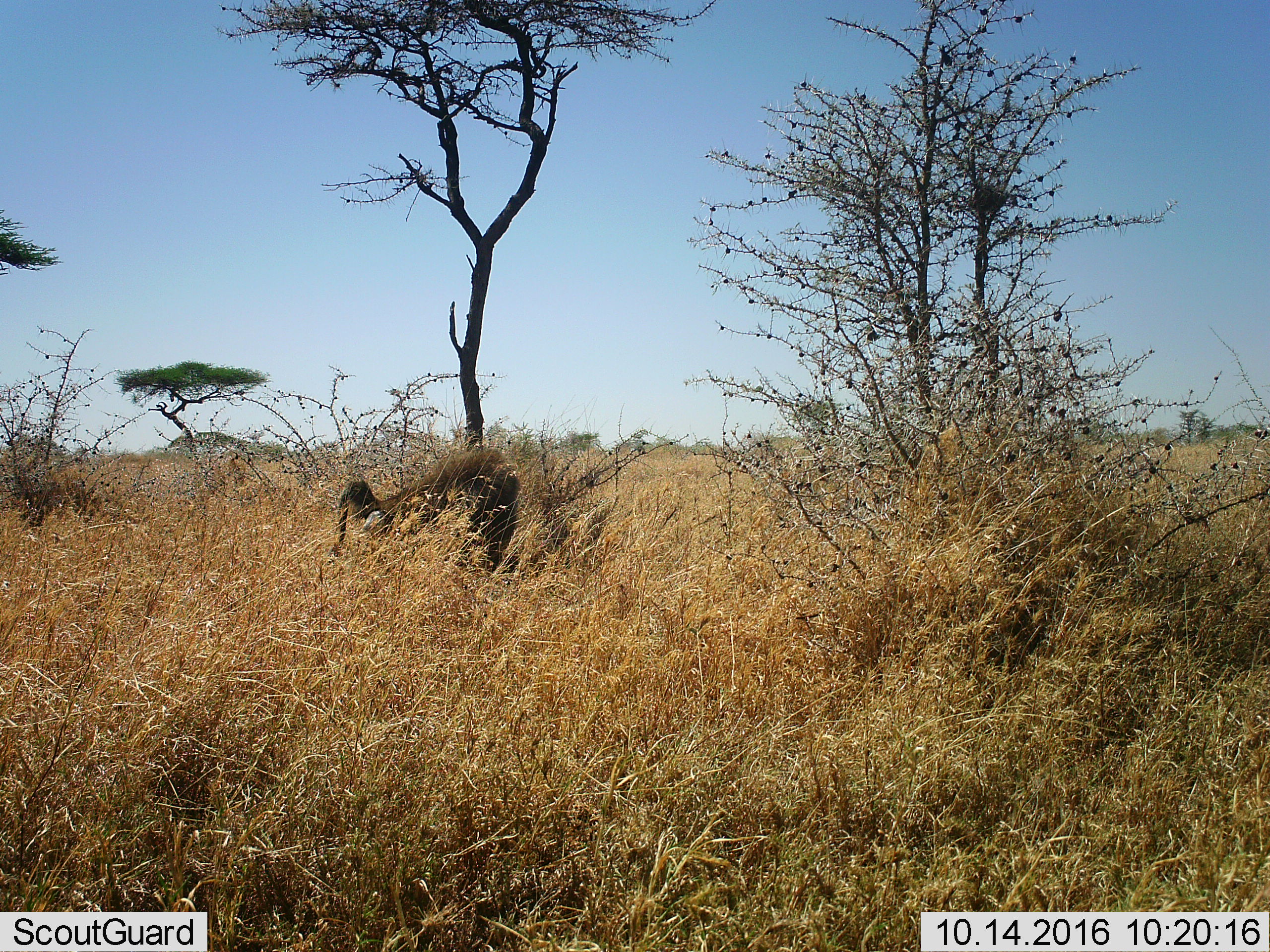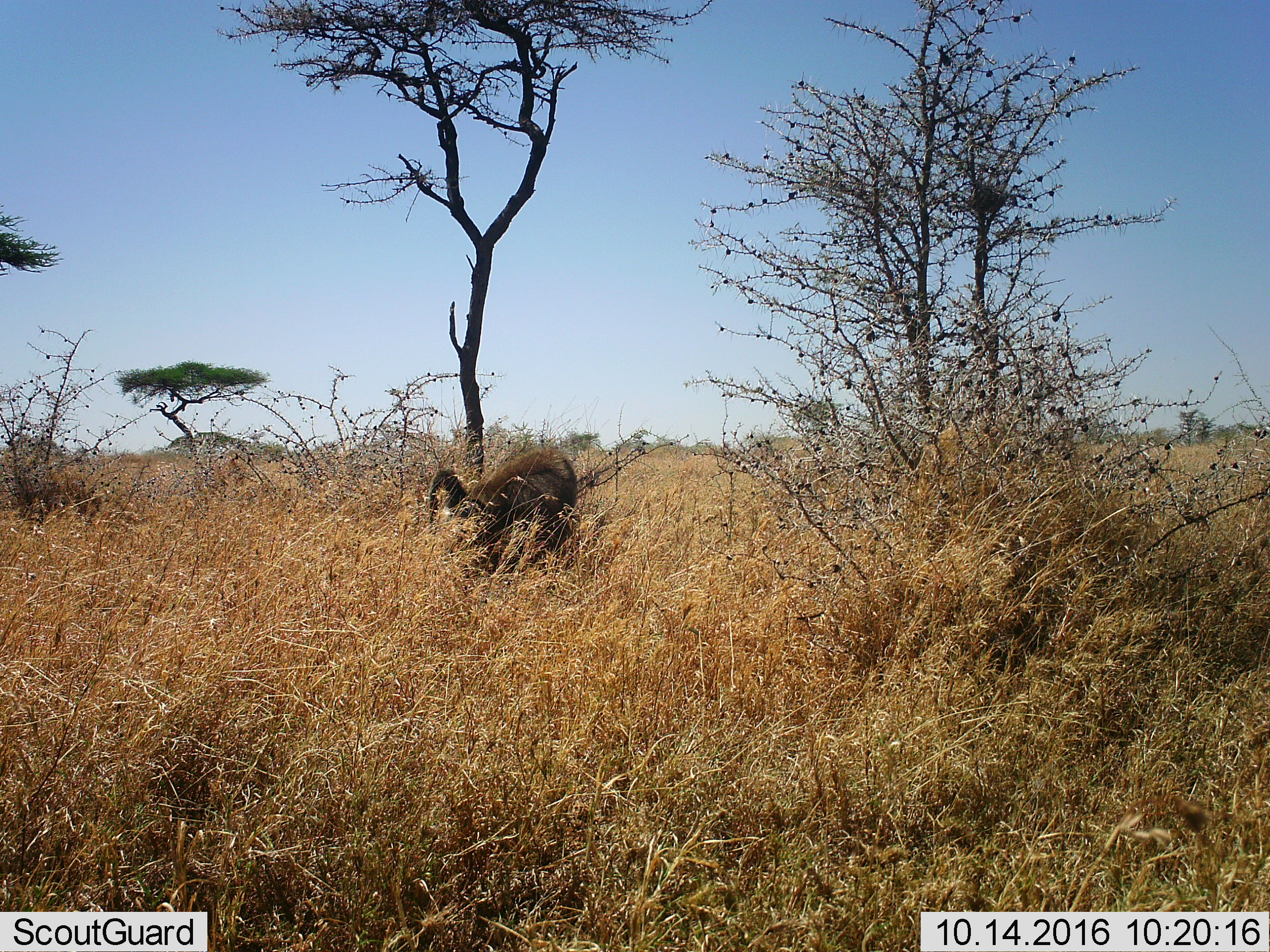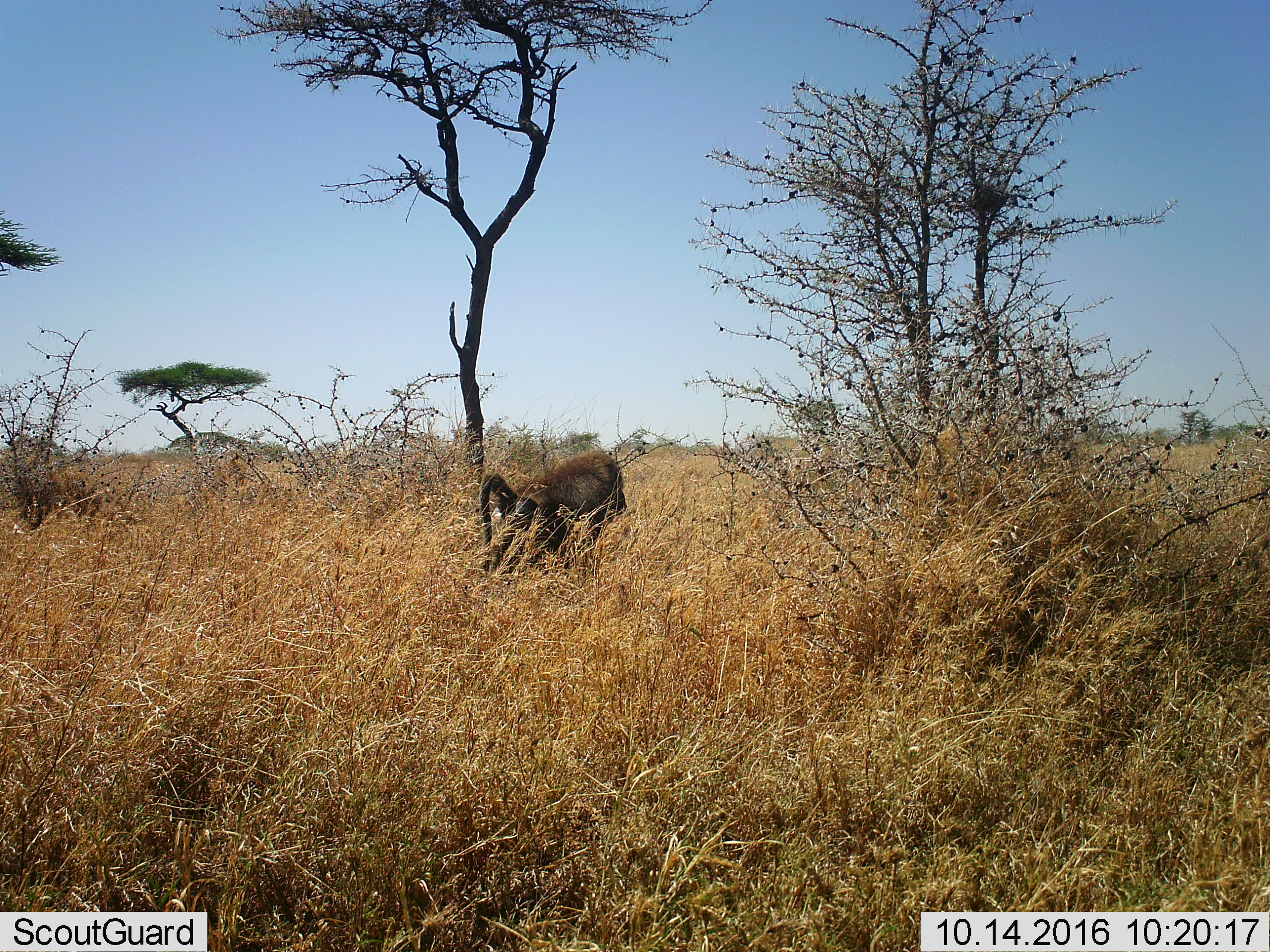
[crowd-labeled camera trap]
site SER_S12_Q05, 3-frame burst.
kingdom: Animalia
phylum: Chordata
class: Mammalia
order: Primates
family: Cercopithecidae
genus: Papio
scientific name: Papio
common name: baboon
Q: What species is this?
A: Baboon (Papio).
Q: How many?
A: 1.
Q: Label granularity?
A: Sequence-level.